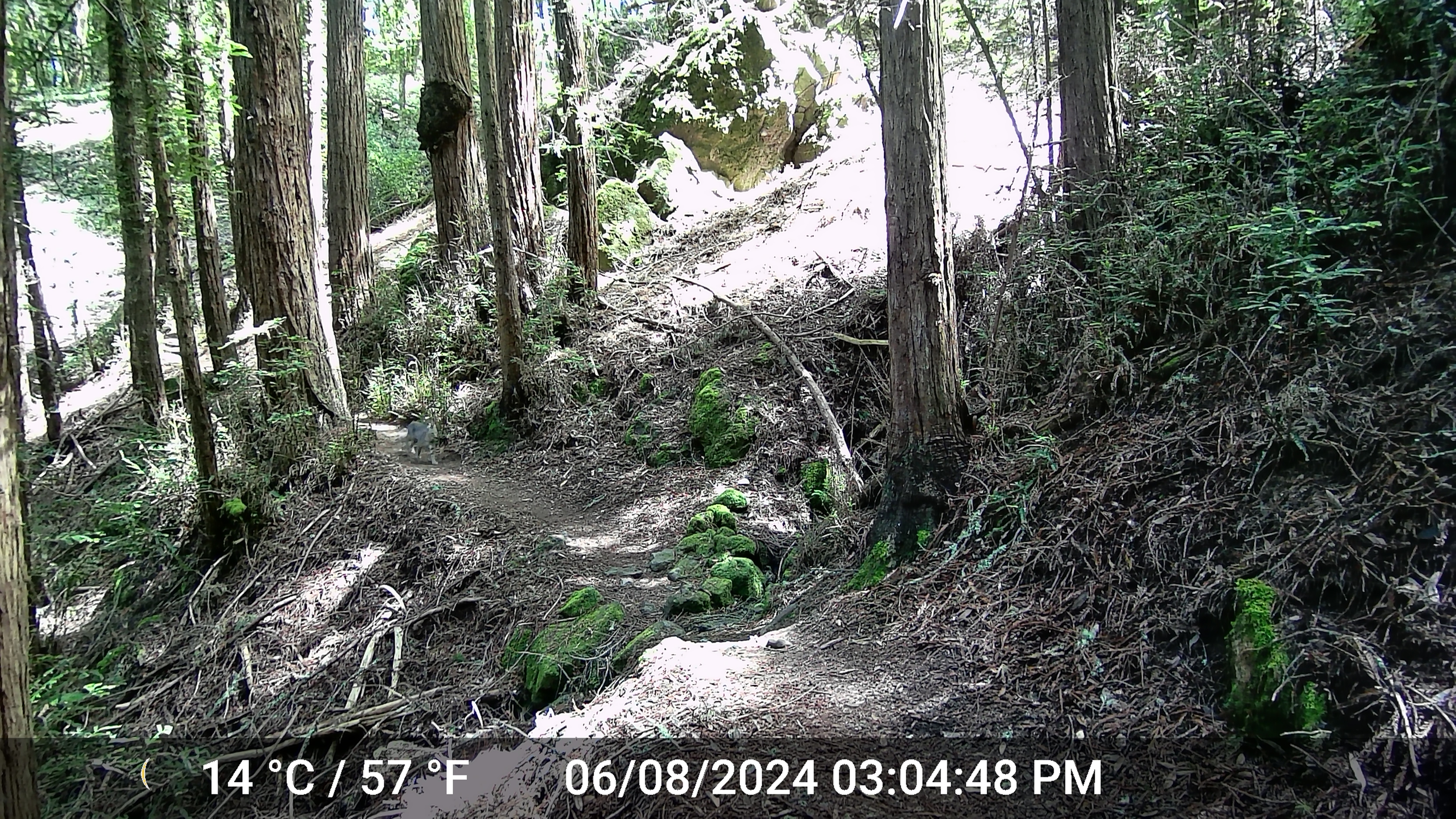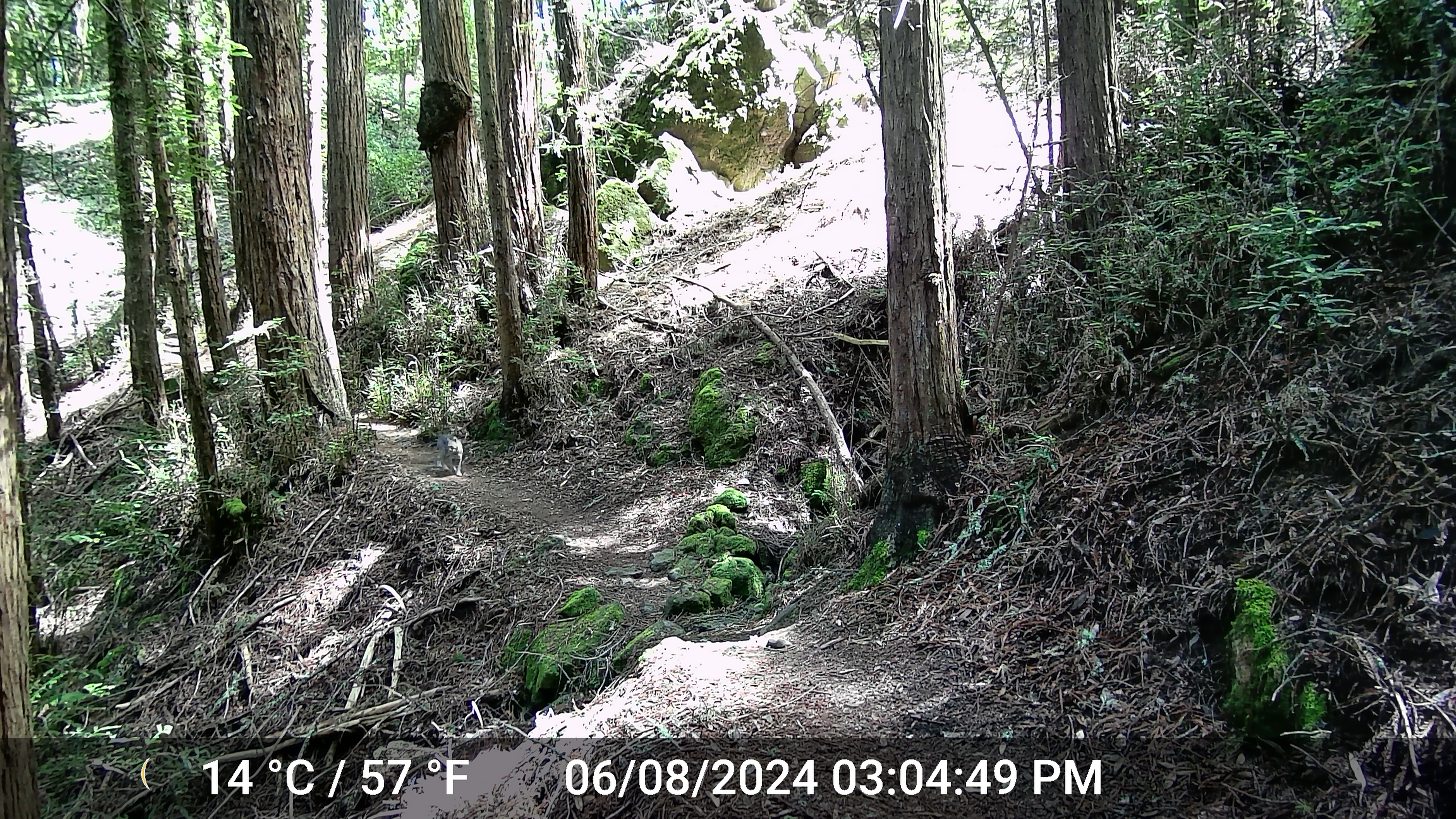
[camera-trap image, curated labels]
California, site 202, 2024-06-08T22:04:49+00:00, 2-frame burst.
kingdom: Animalia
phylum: Chordata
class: Mammalia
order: Carnivora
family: Felidae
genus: Lynx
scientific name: Lynx rufus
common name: bobcat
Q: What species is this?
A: Bobcat (Lynx rufus).